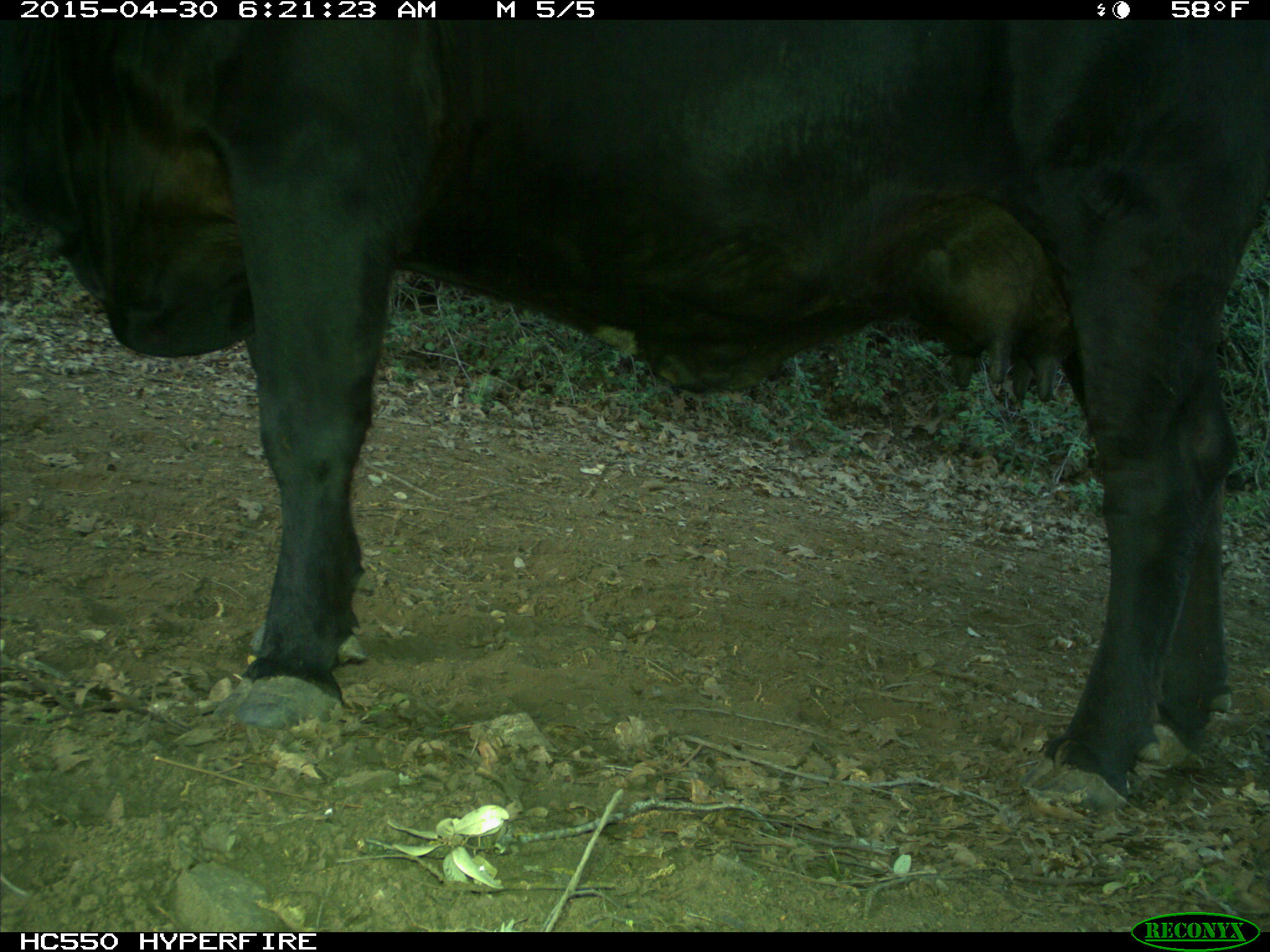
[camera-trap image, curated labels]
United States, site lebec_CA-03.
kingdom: Animalia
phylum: Chordata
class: Mammalia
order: Artiodactyla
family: Bovidae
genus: Bos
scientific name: Bos taurus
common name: domestic cow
Bos taurus (domestic cow).